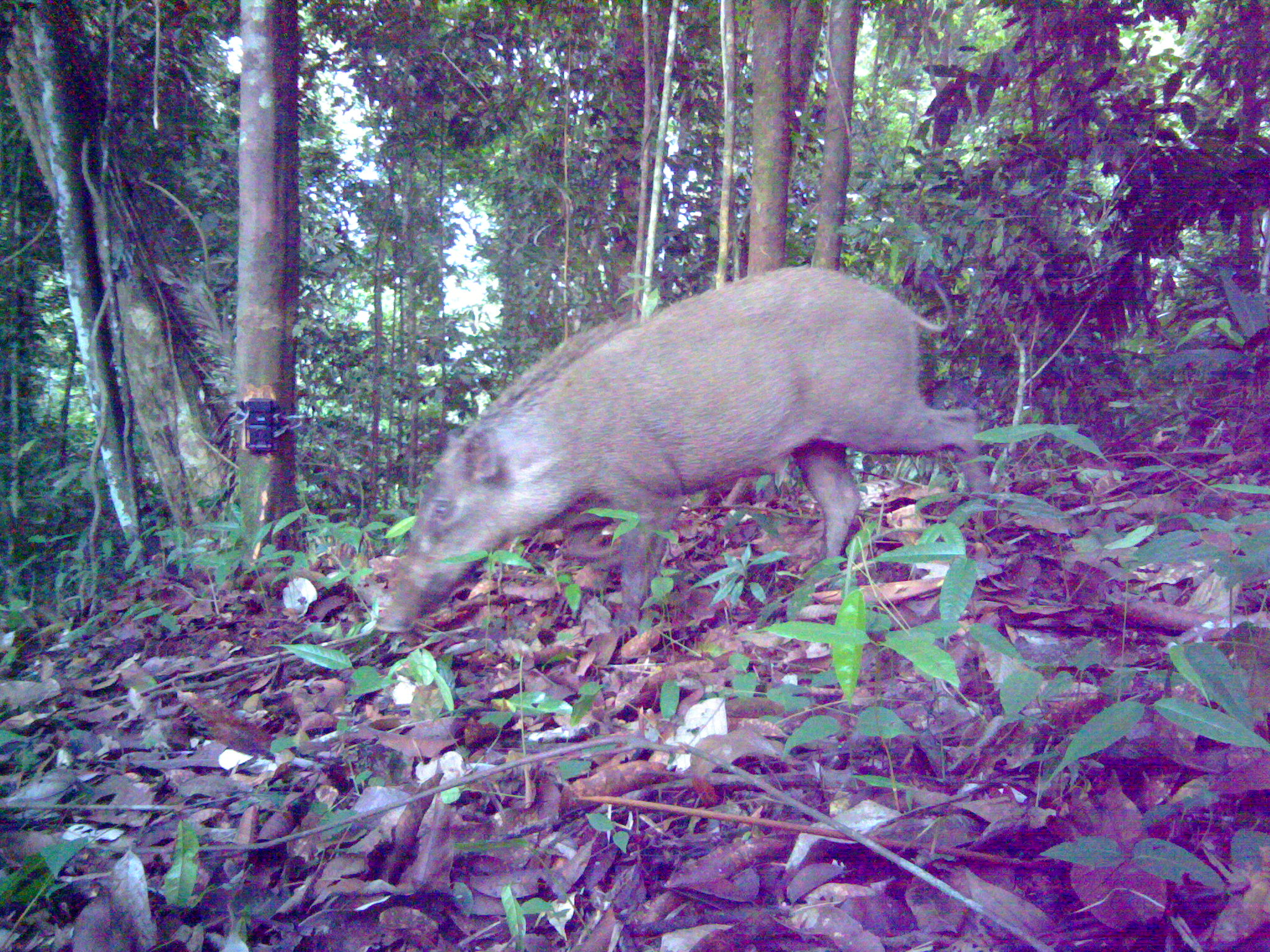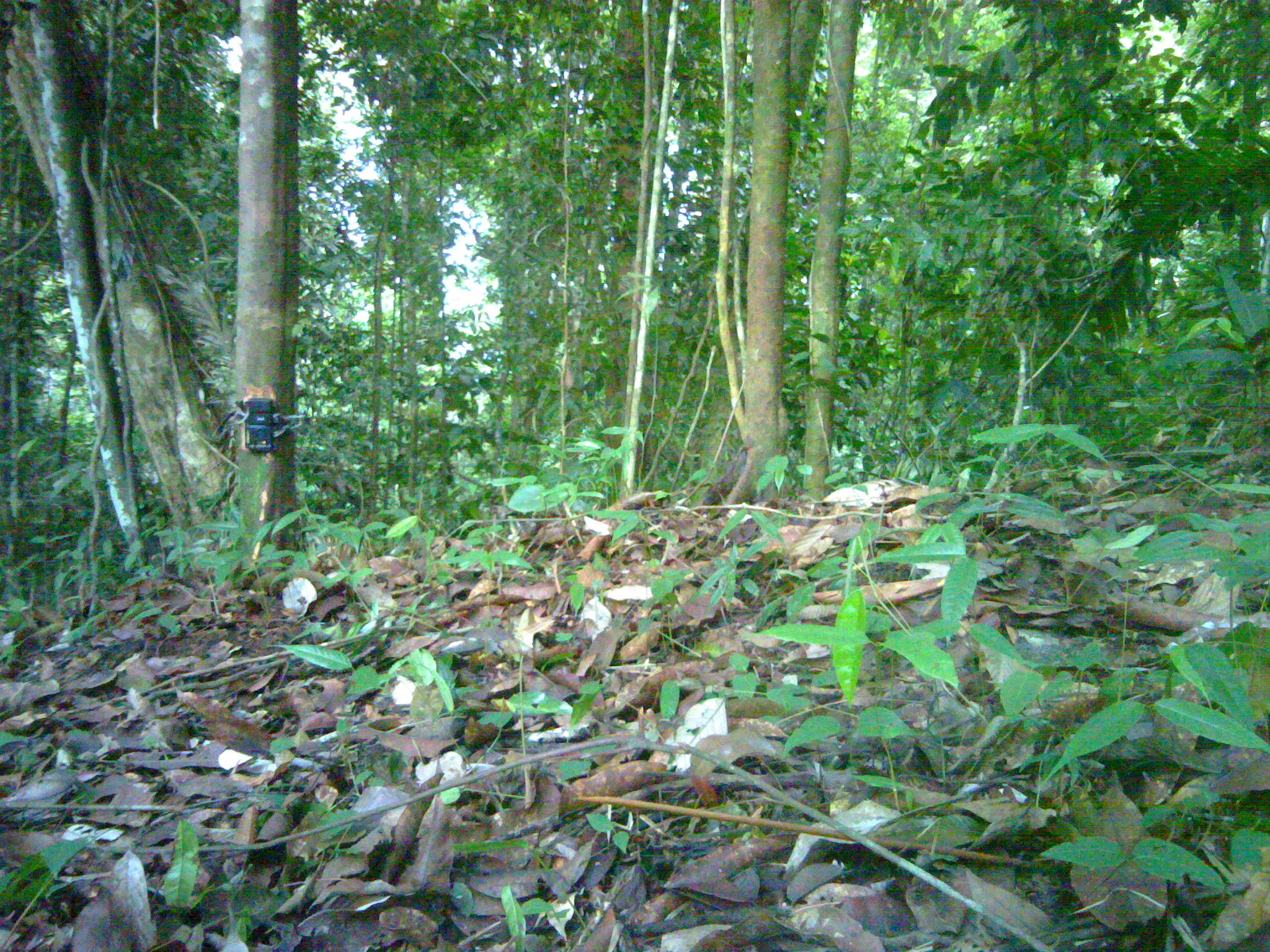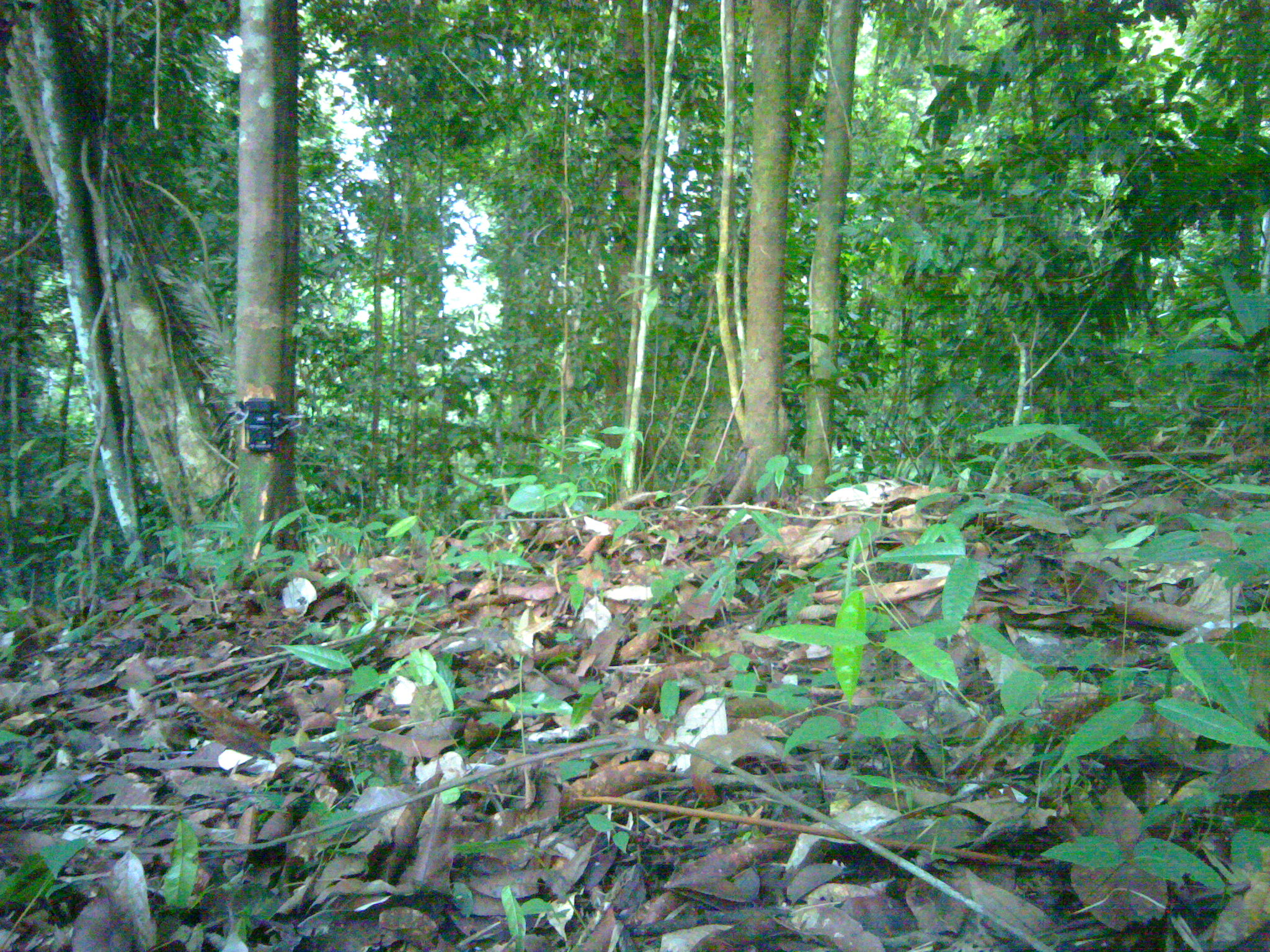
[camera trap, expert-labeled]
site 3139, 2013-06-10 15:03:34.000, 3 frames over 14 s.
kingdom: Animalia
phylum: Chordata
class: Mammalia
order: Artiodactyla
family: Suidae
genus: Sus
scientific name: Sus scrofa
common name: wild boar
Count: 1.